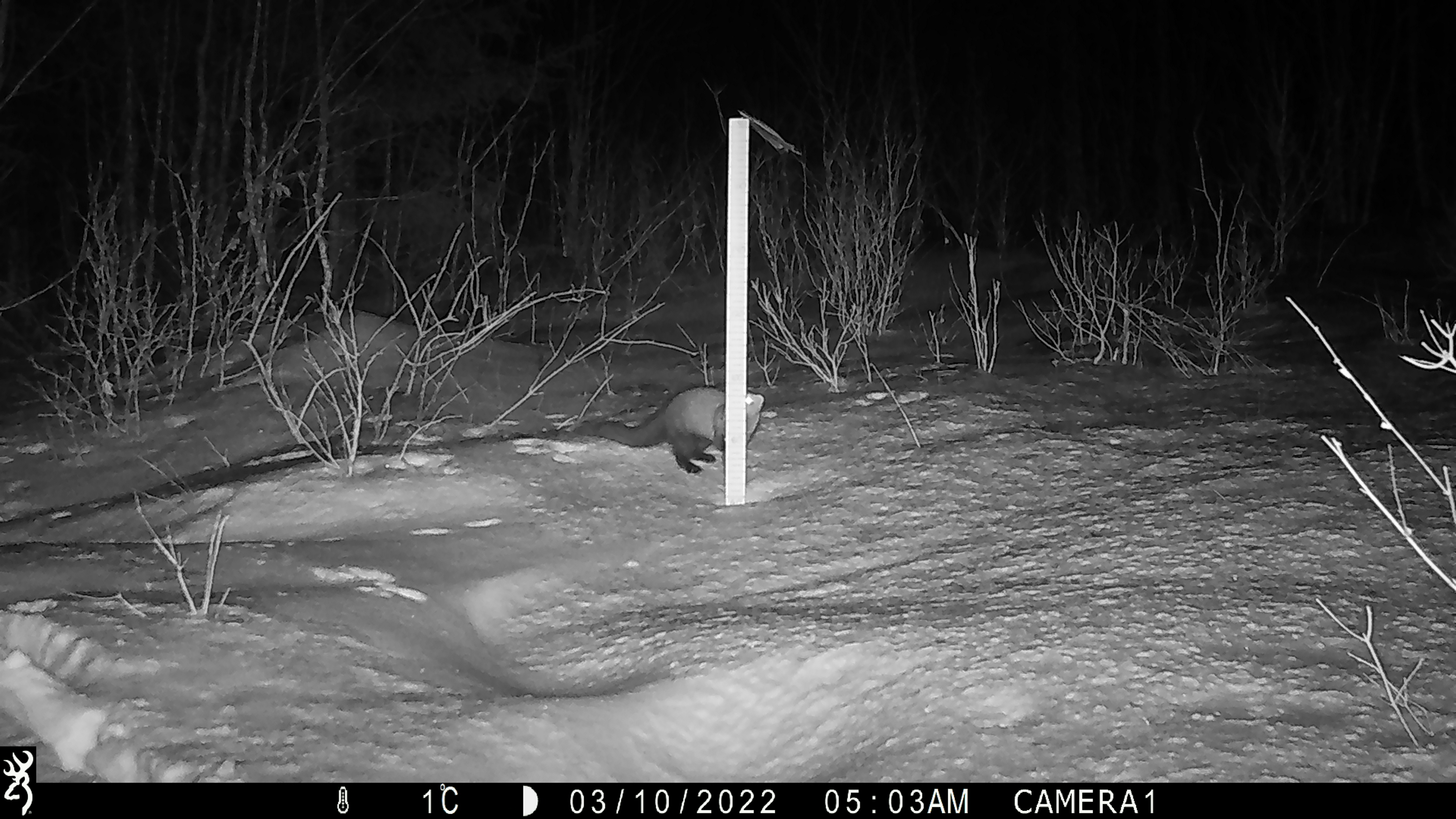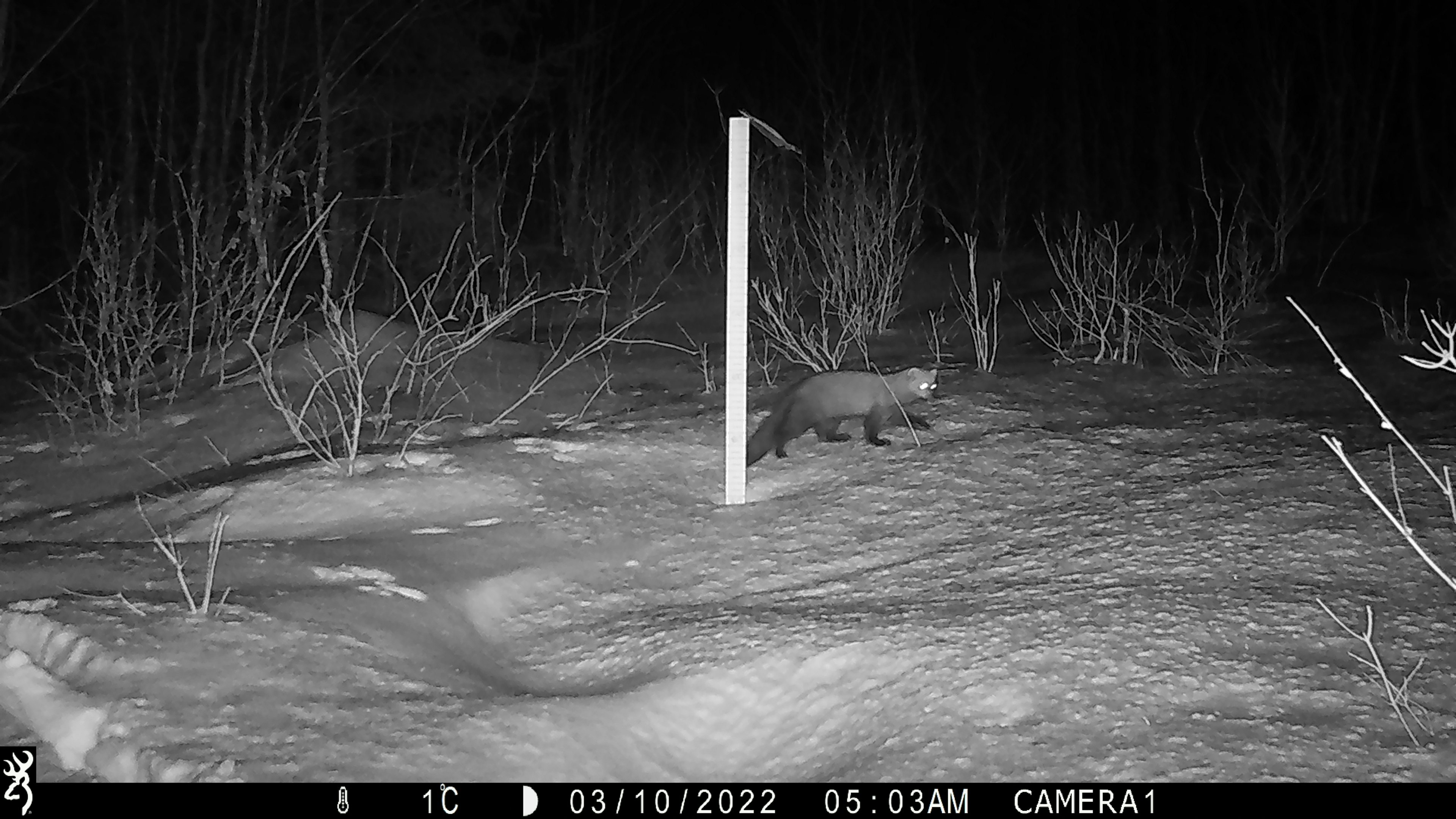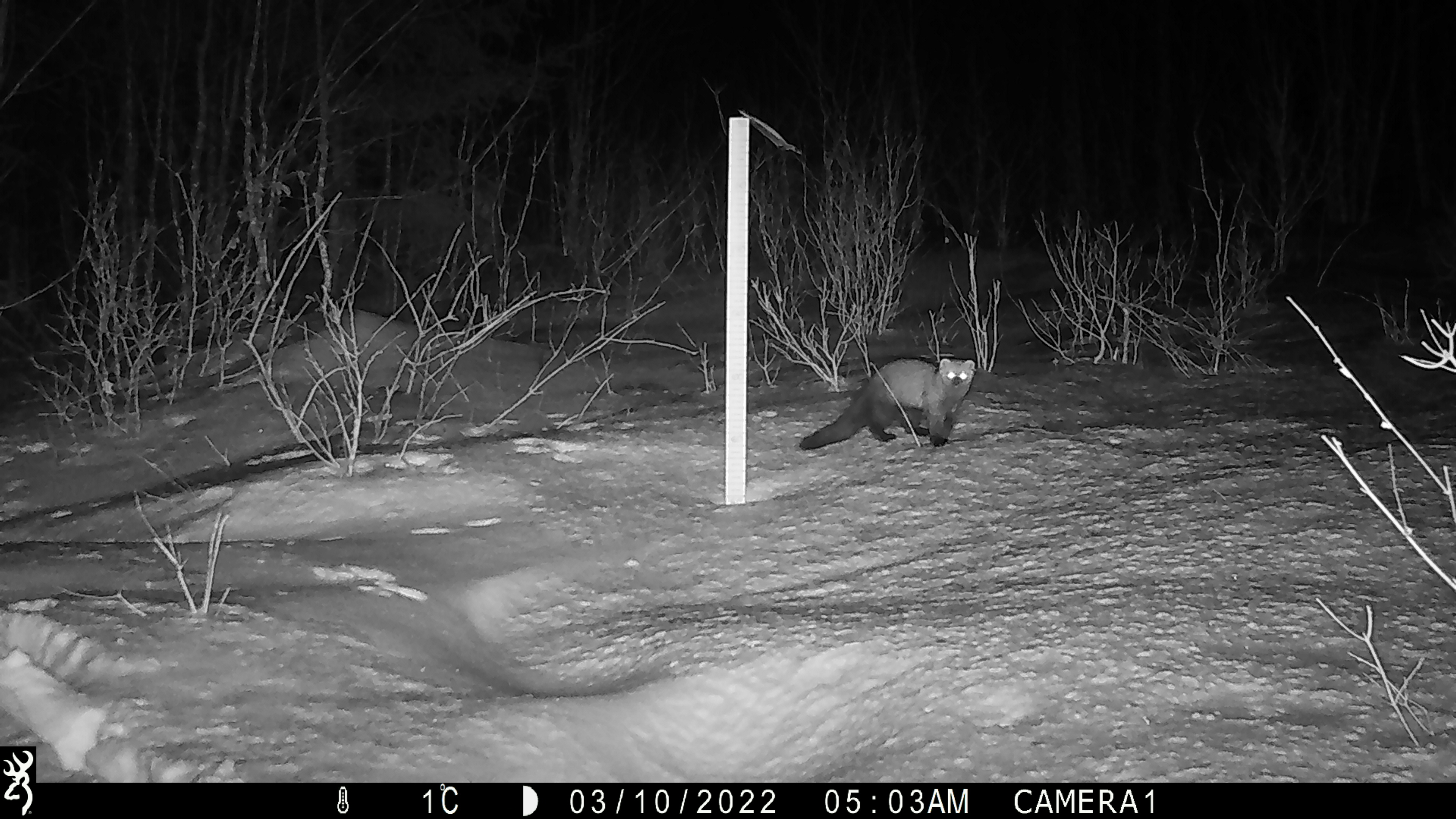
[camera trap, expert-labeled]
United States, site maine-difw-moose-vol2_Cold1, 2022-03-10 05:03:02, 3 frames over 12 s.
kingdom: Animalia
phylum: Chordata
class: Mammalia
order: Carnivora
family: Mustelidae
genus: Pekania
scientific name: Pekania pennanti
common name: fisher